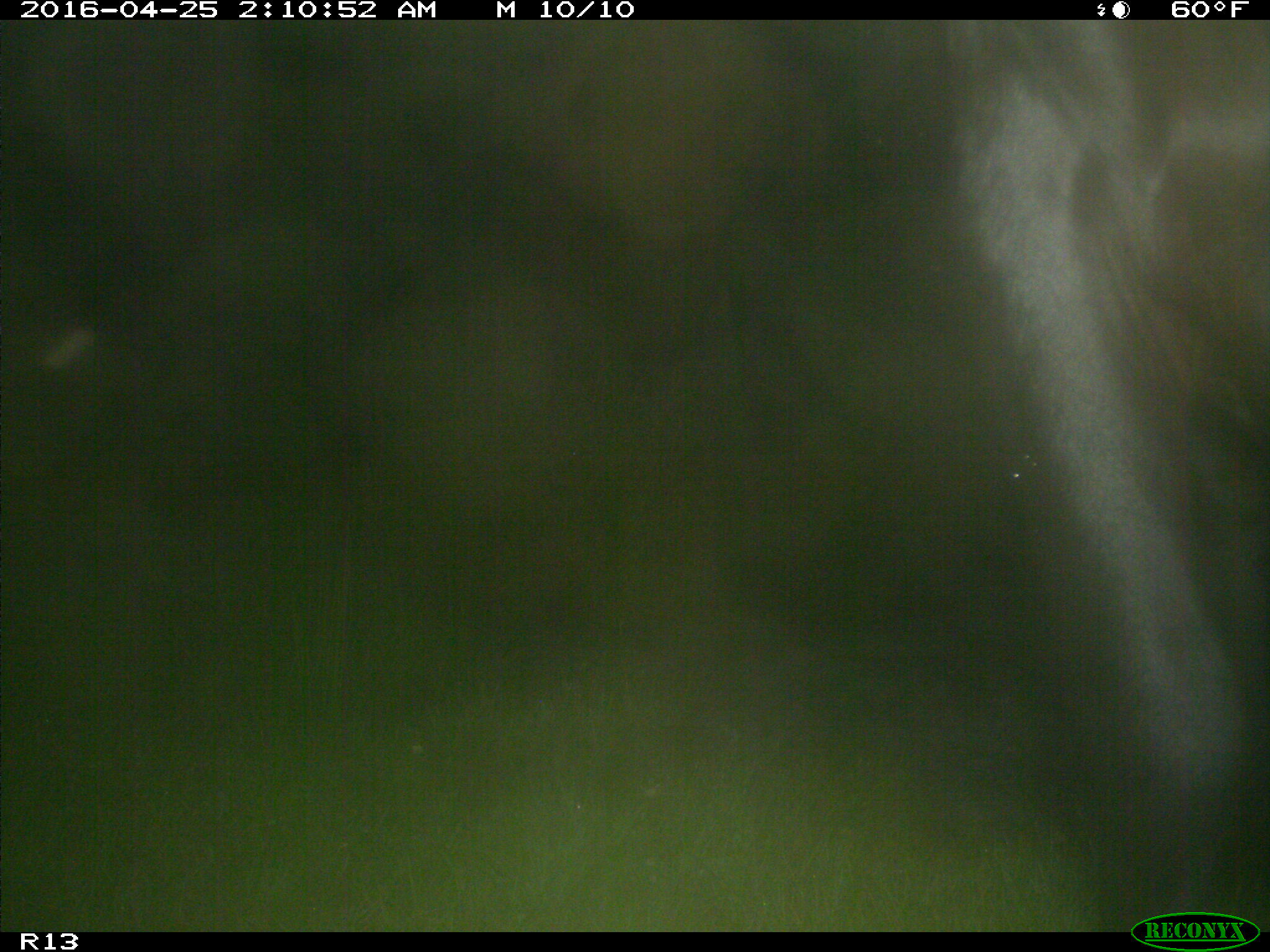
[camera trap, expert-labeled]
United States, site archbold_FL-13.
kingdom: Animalia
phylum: Chordata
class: Mammalia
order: Artiodactyla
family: Bovidae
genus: Bos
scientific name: Bos taurus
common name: domestic cow